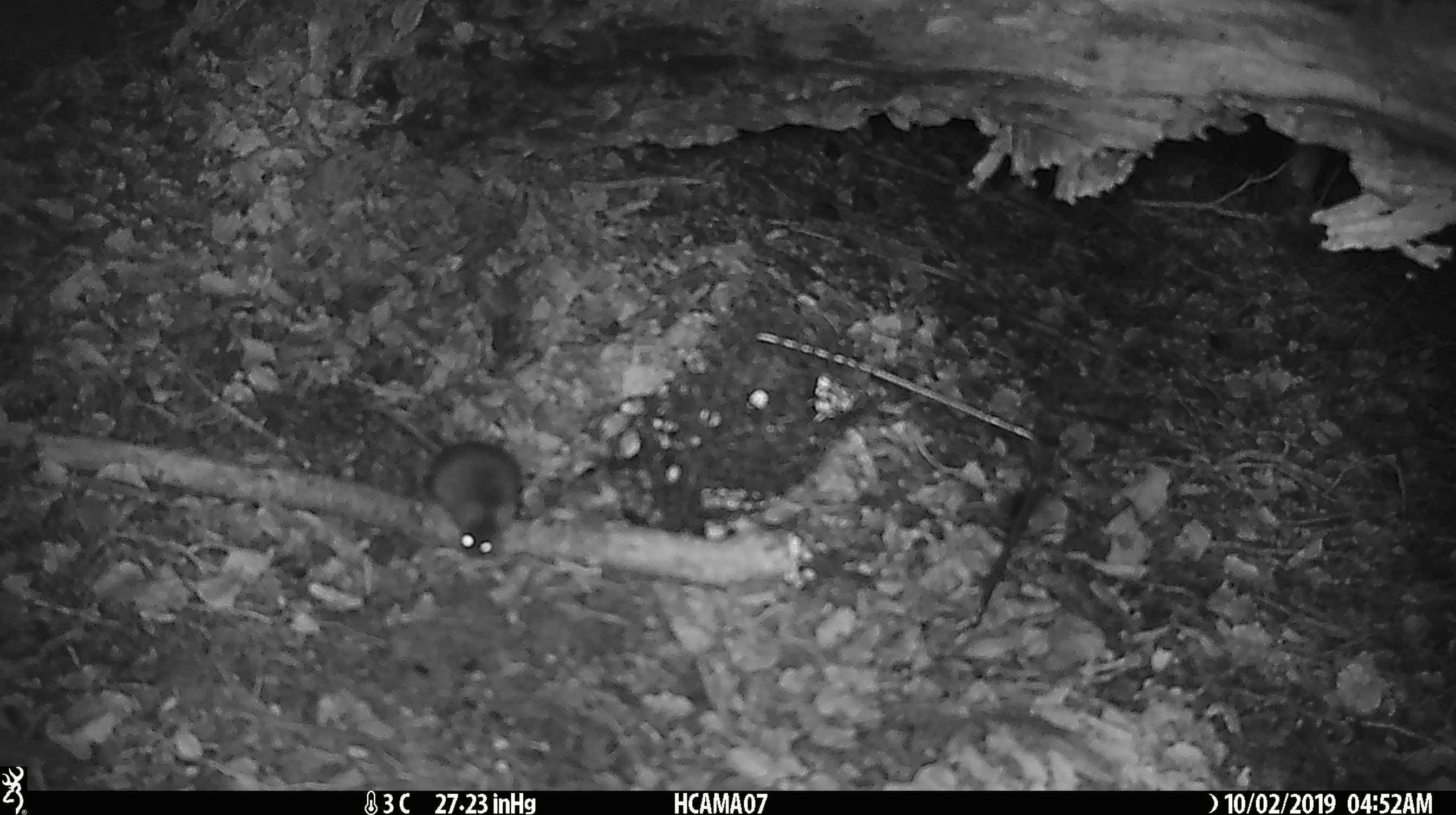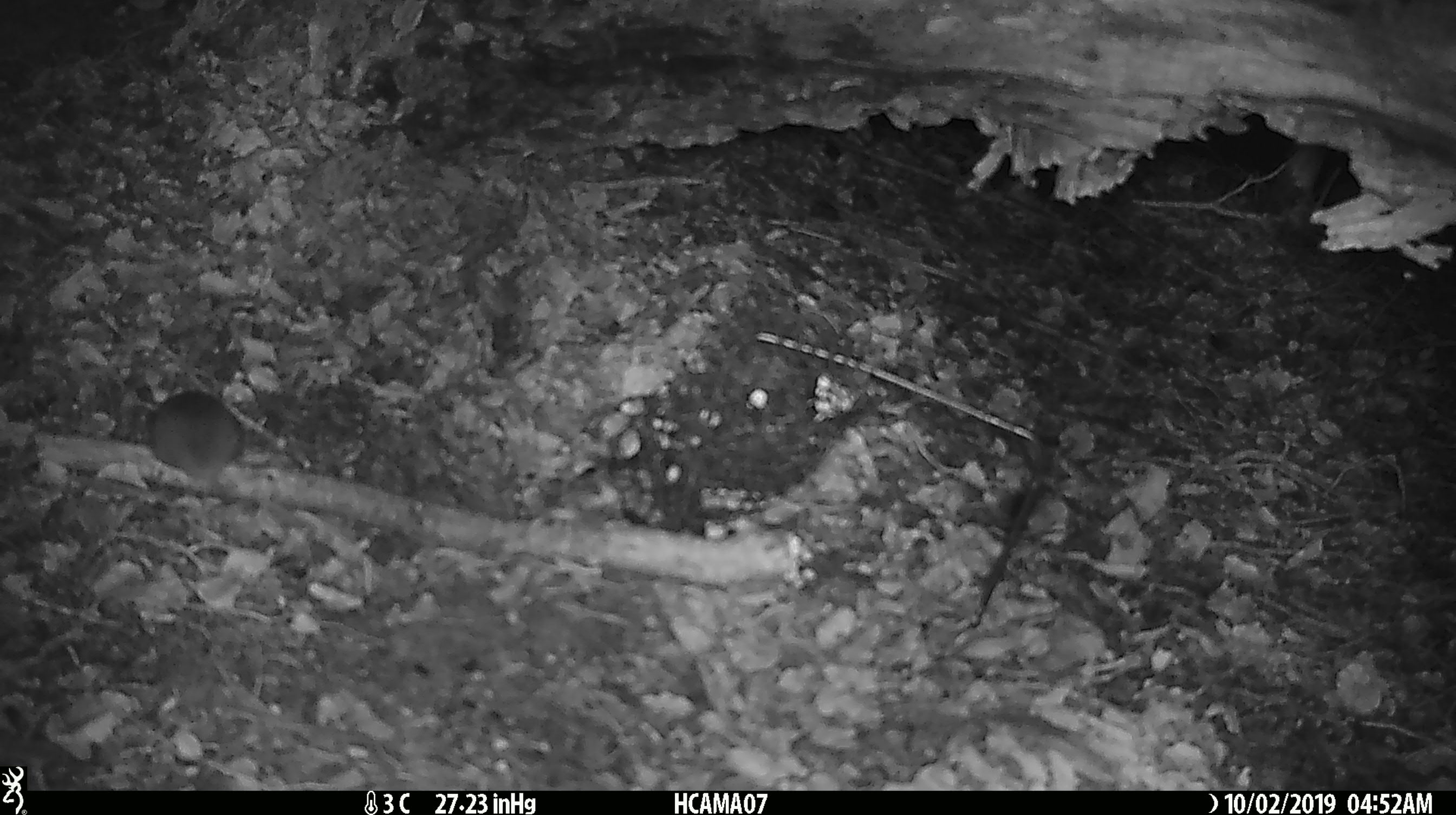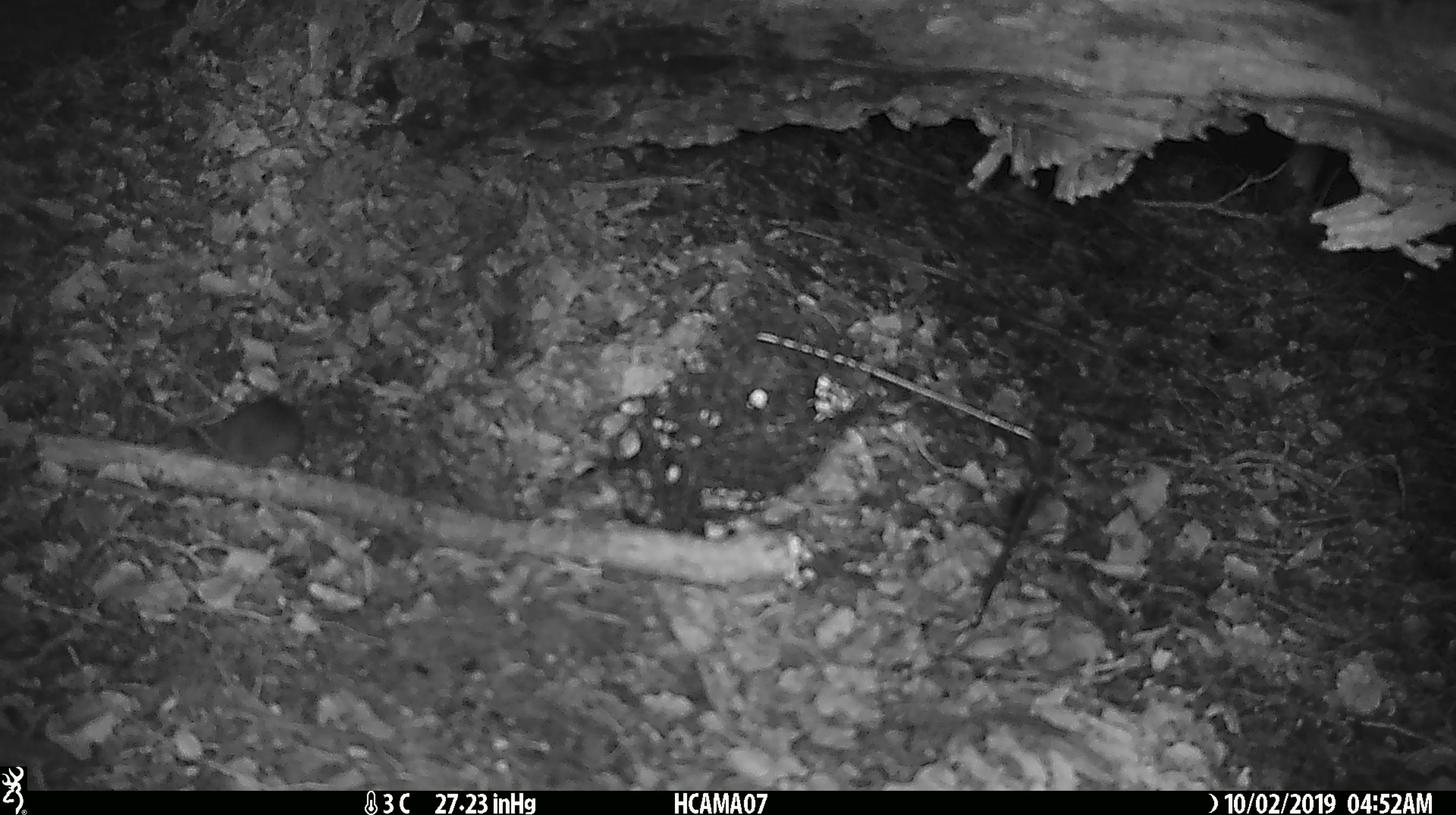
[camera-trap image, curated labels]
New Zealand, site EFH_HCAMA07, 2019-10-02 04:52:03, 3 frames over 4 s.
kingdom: Animalia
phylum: Chordata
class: Mammalia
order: Rodentia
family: Muridae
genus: Mus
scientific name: Mus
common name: mouse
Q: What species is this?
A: Mouse (Mus).